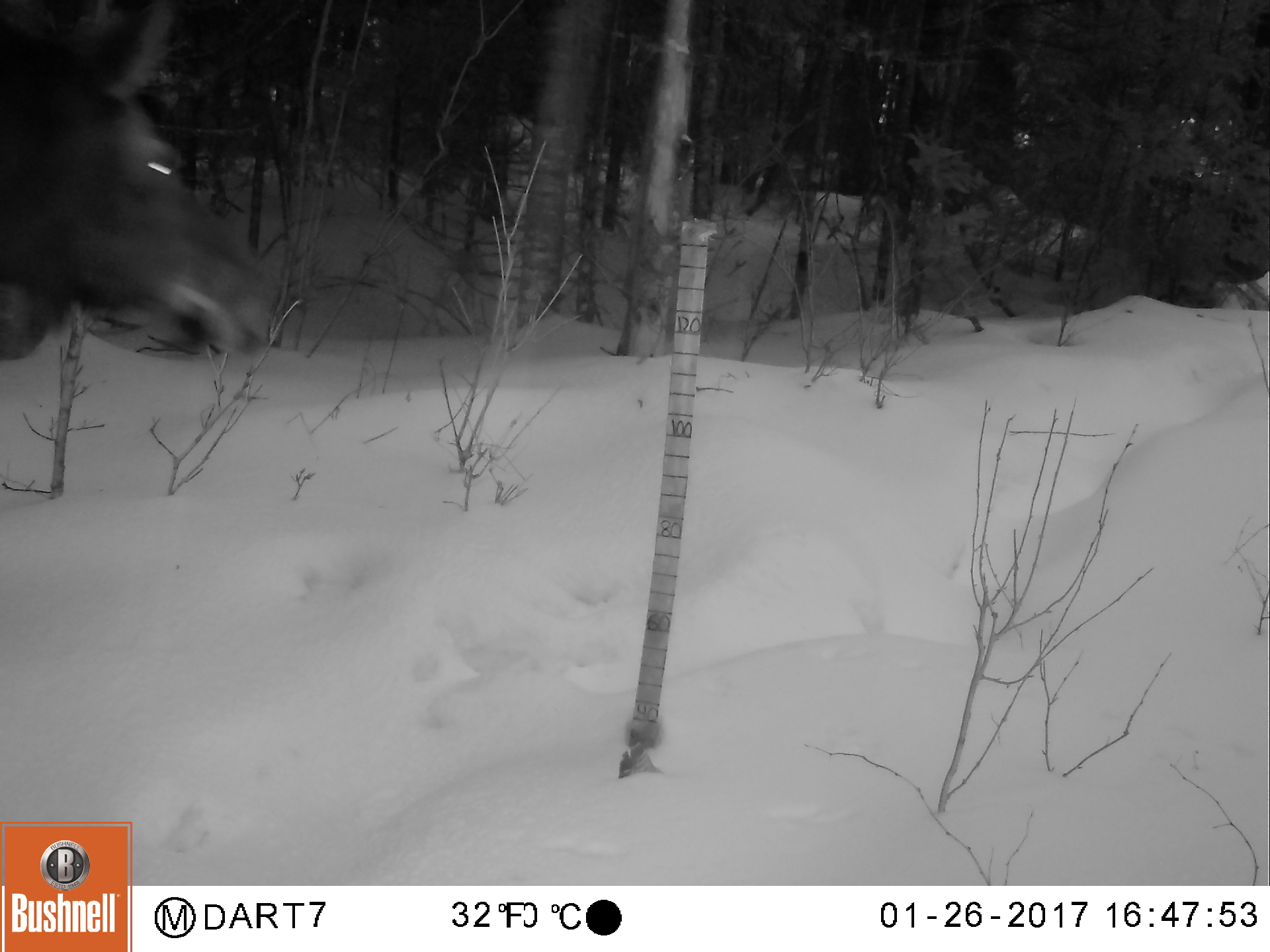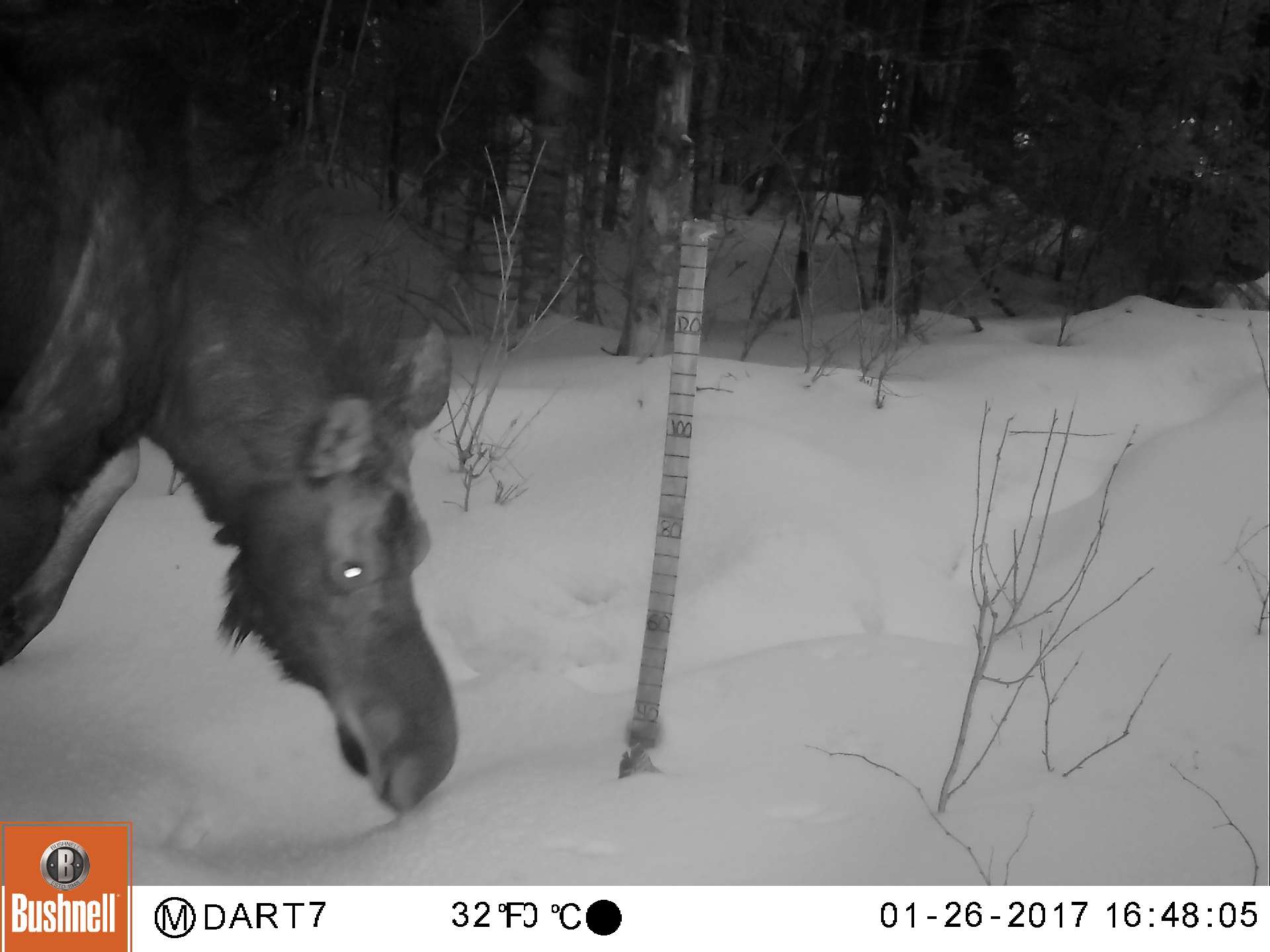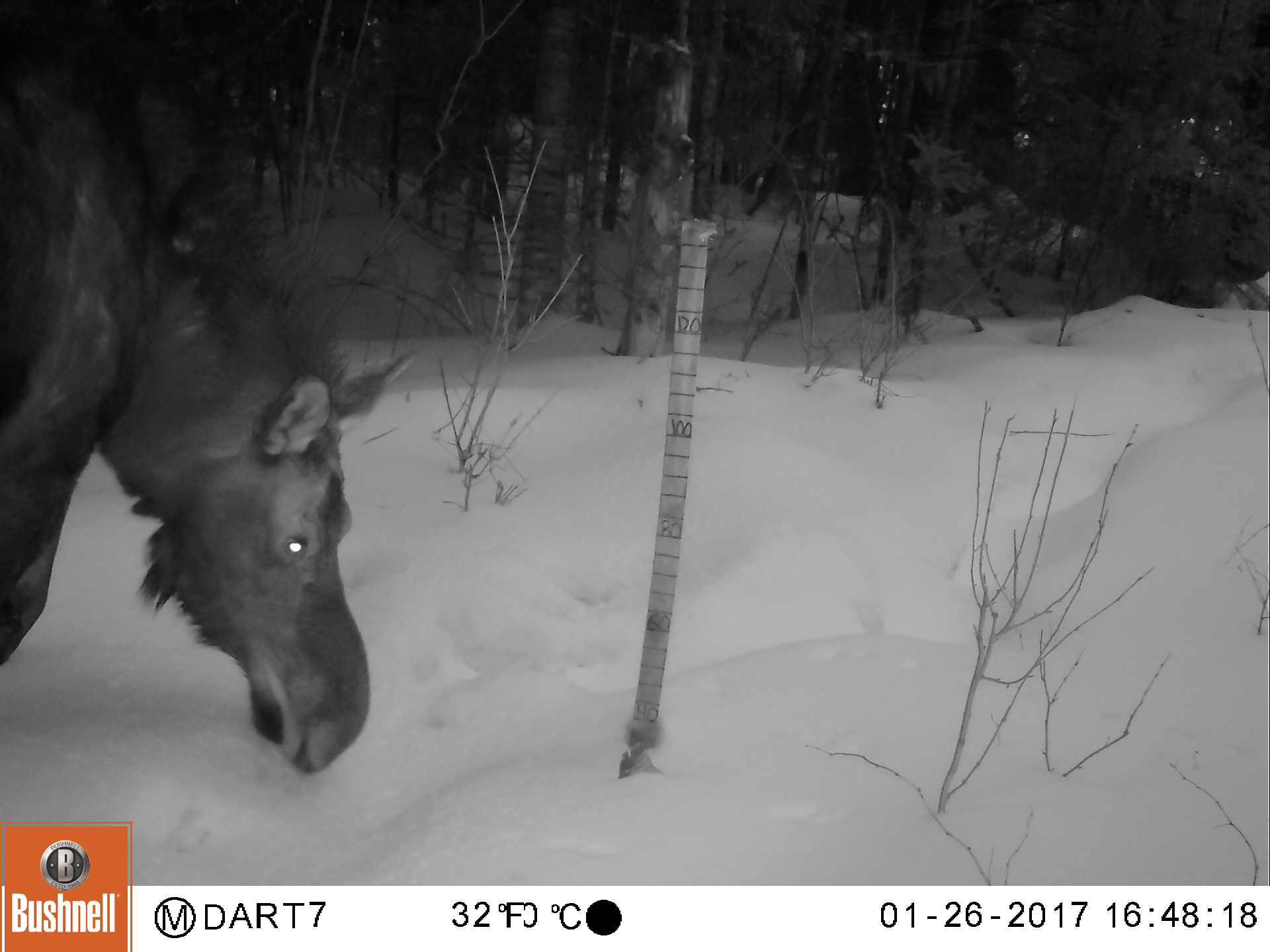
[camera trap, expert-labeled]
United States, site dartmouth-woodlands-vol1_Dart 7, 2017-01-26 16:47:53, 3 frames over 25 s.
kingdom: Animalia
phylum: Chordata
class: Mammalia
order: Artiodactyla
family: Cervidae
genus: Alces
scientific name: Alces alces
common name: moose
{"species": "moose (Alces alces)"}